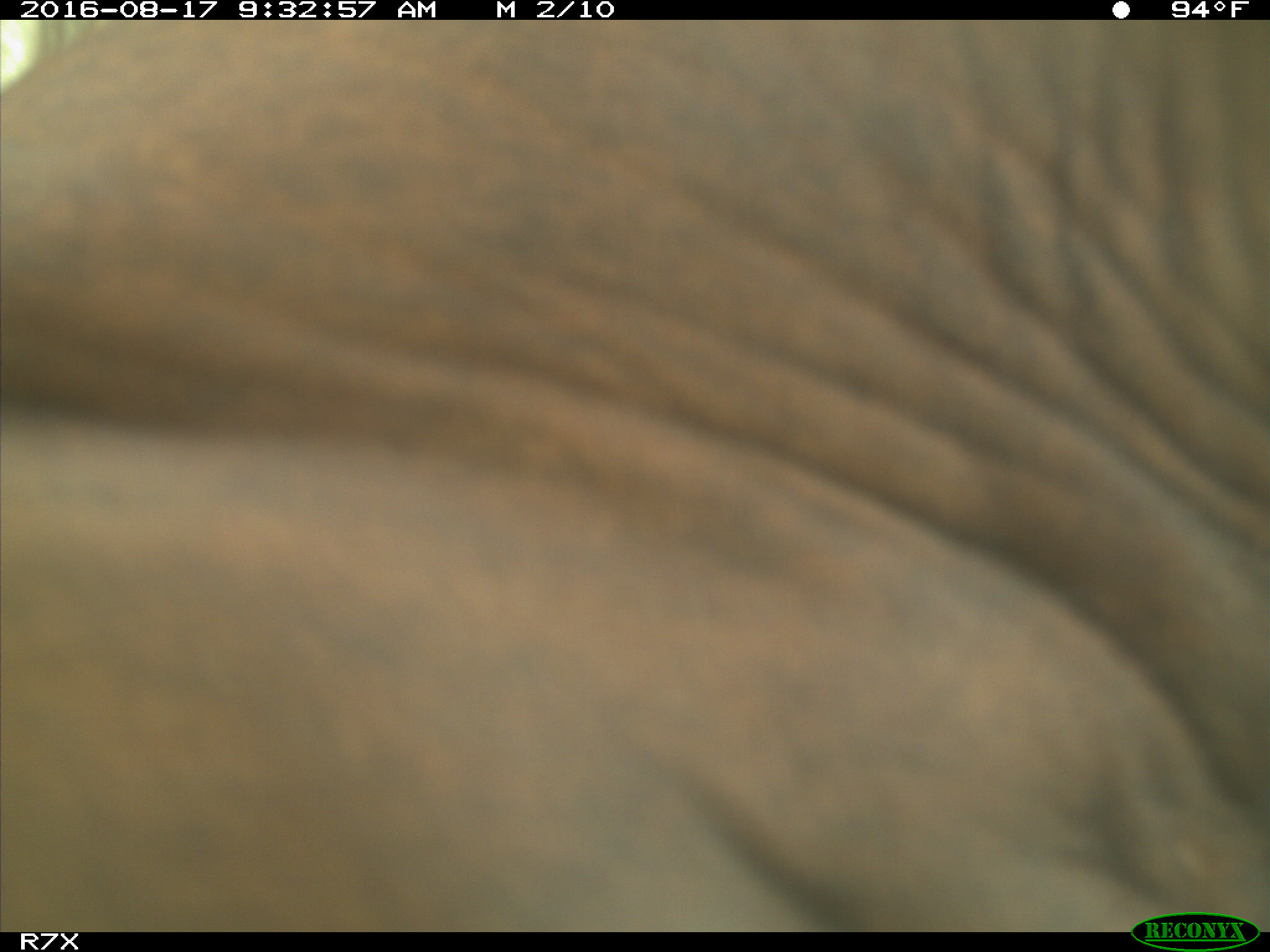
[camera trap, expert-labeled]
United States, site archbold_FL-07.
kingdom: Animalia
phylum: Chordata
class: Mammalia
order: Artiodactyla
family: Bovidae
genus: Bos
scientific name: Bos taurus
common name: domestic cow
Bos taurus (domestic cow).